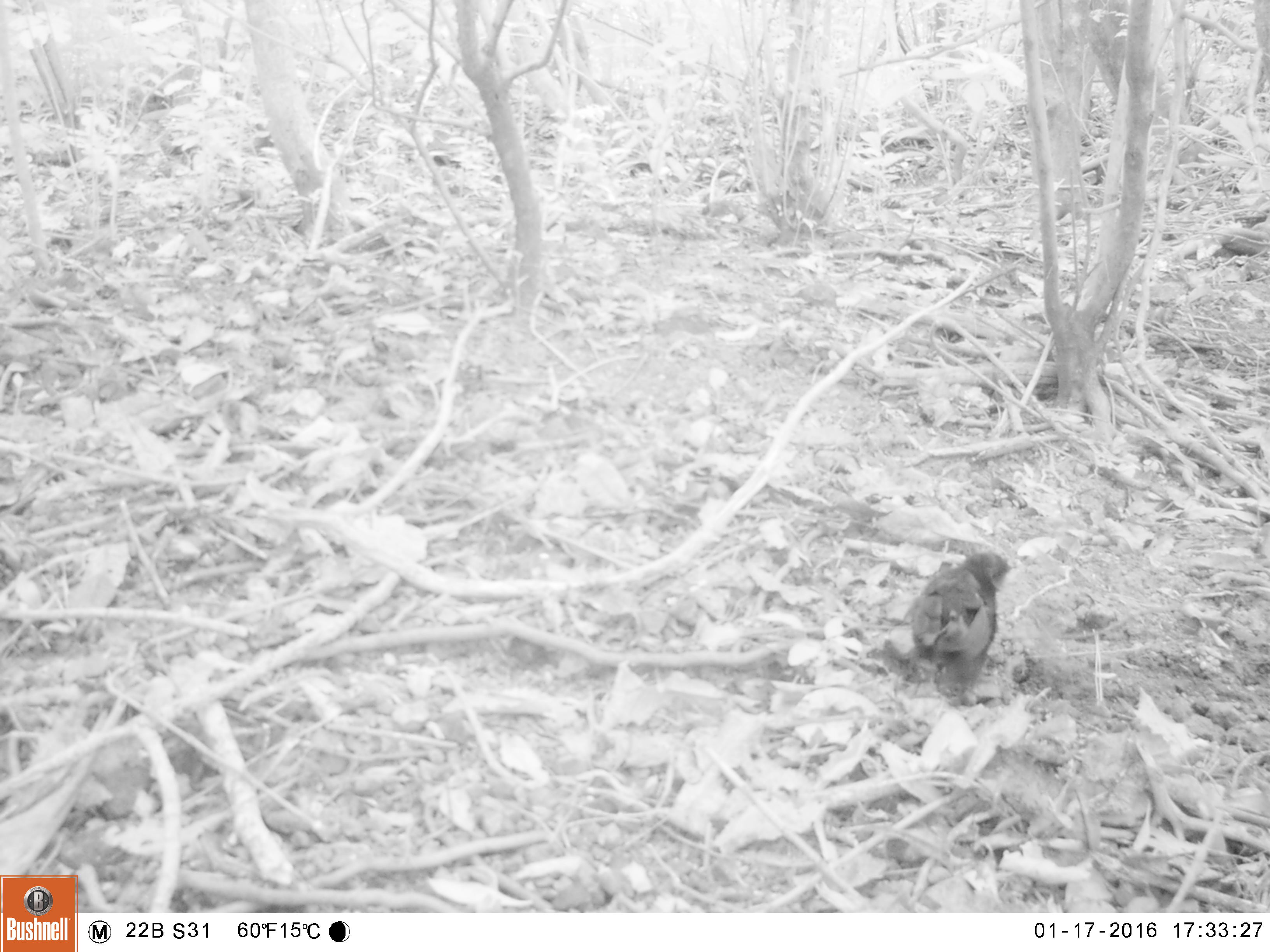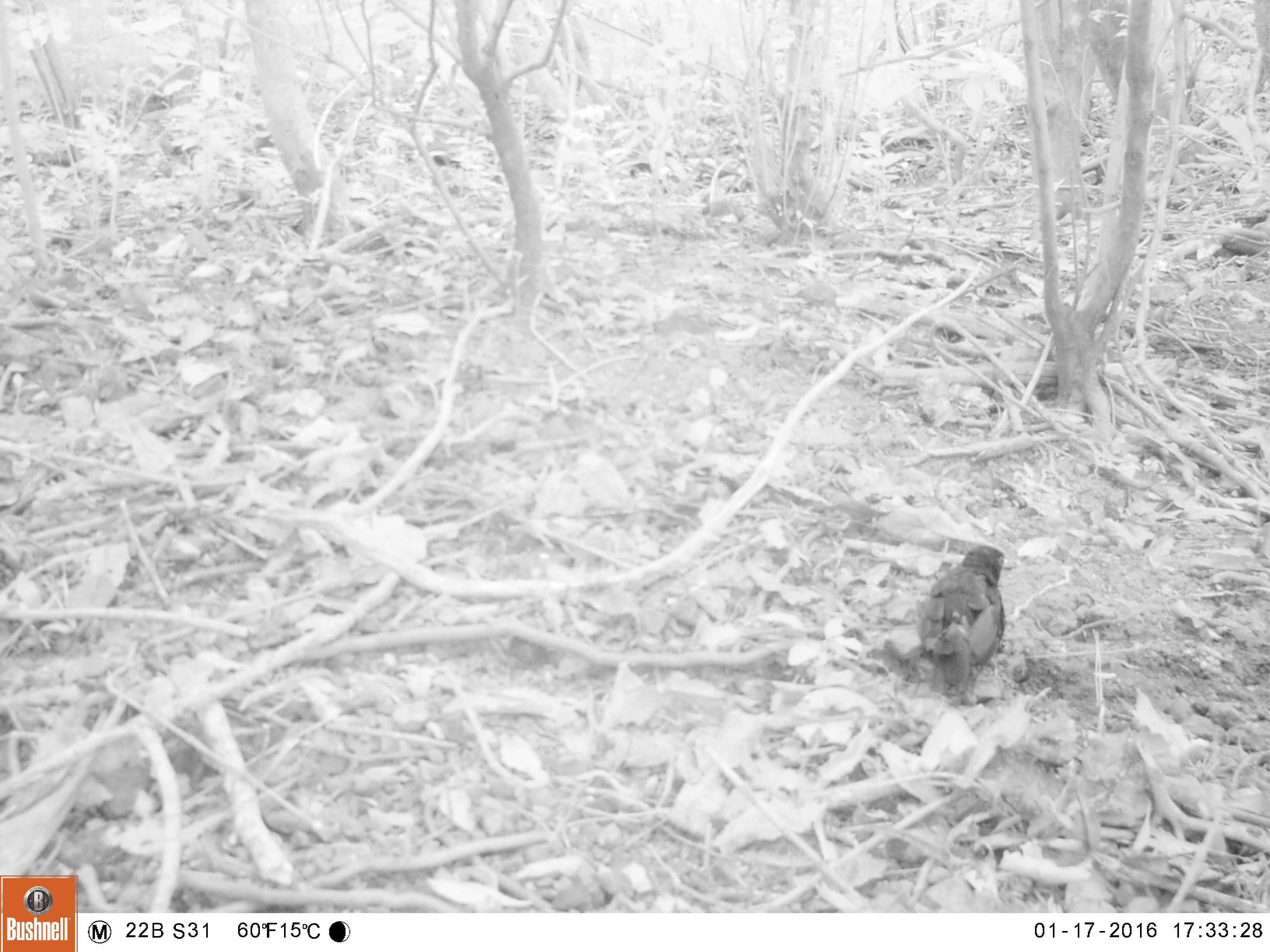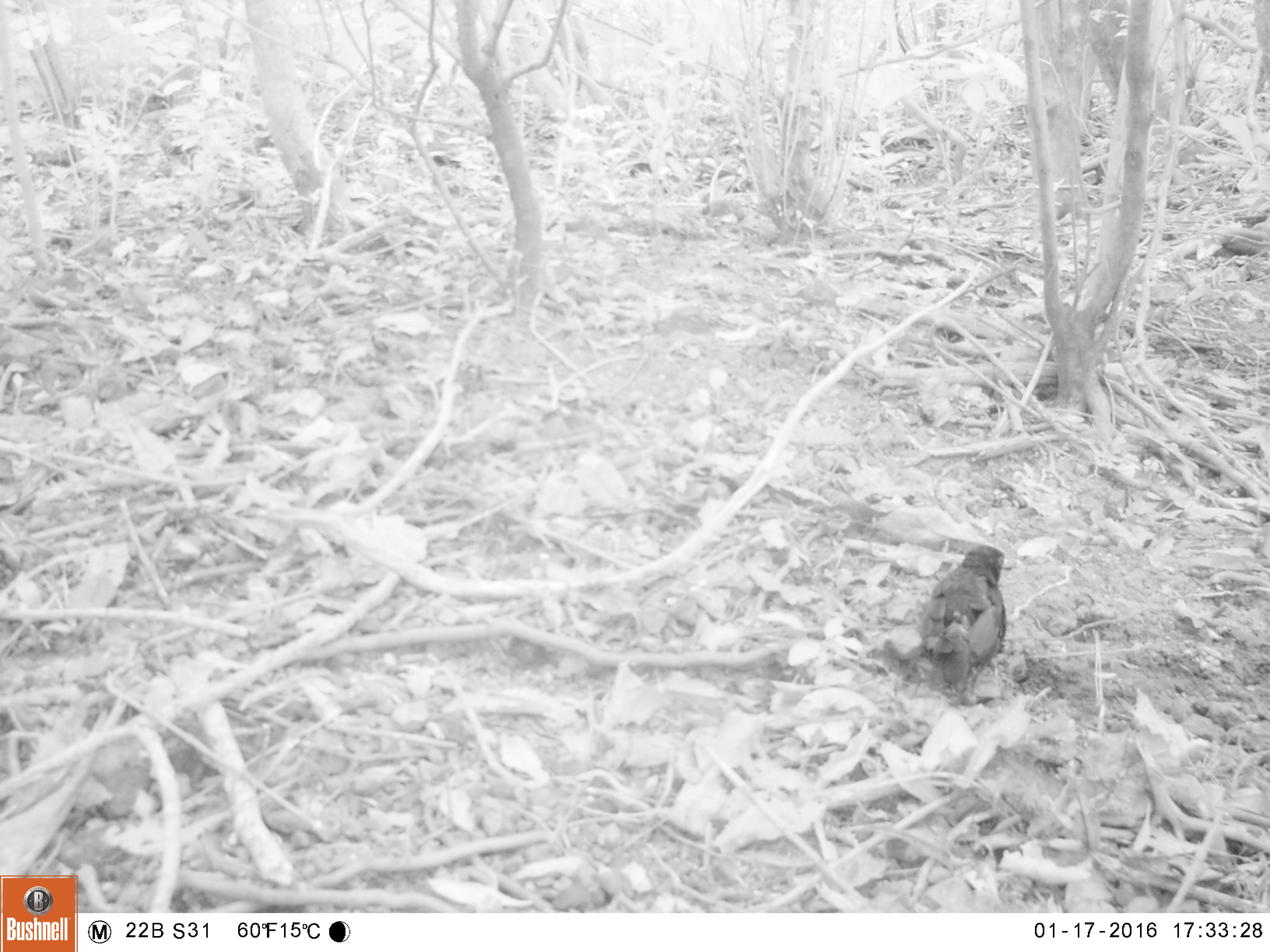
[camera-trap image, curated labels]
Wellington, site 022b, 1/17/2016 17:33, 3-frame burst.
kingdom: Animalia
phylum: Chordata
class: Aves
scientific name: Aves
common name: bird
Bird (Aves).